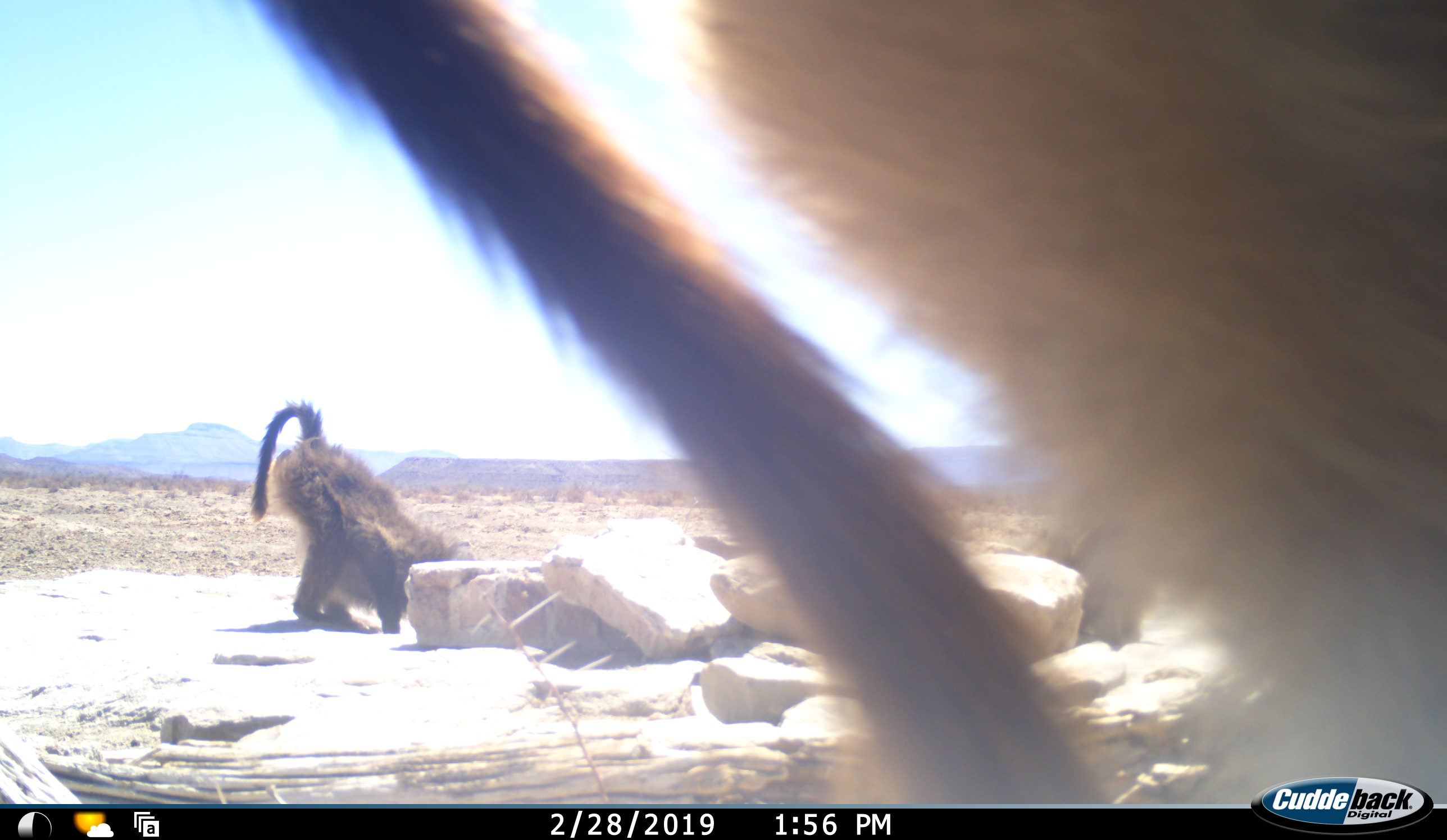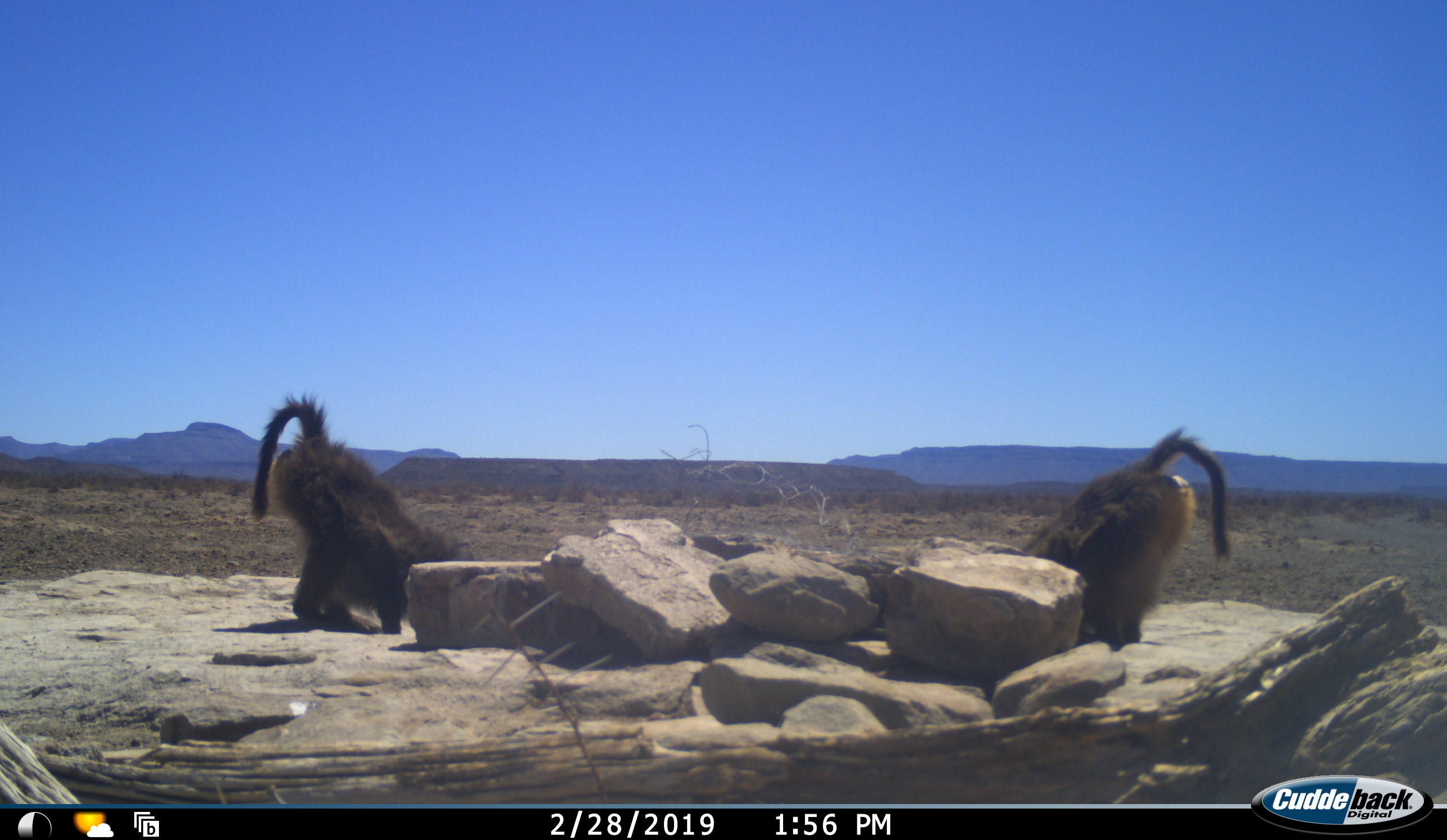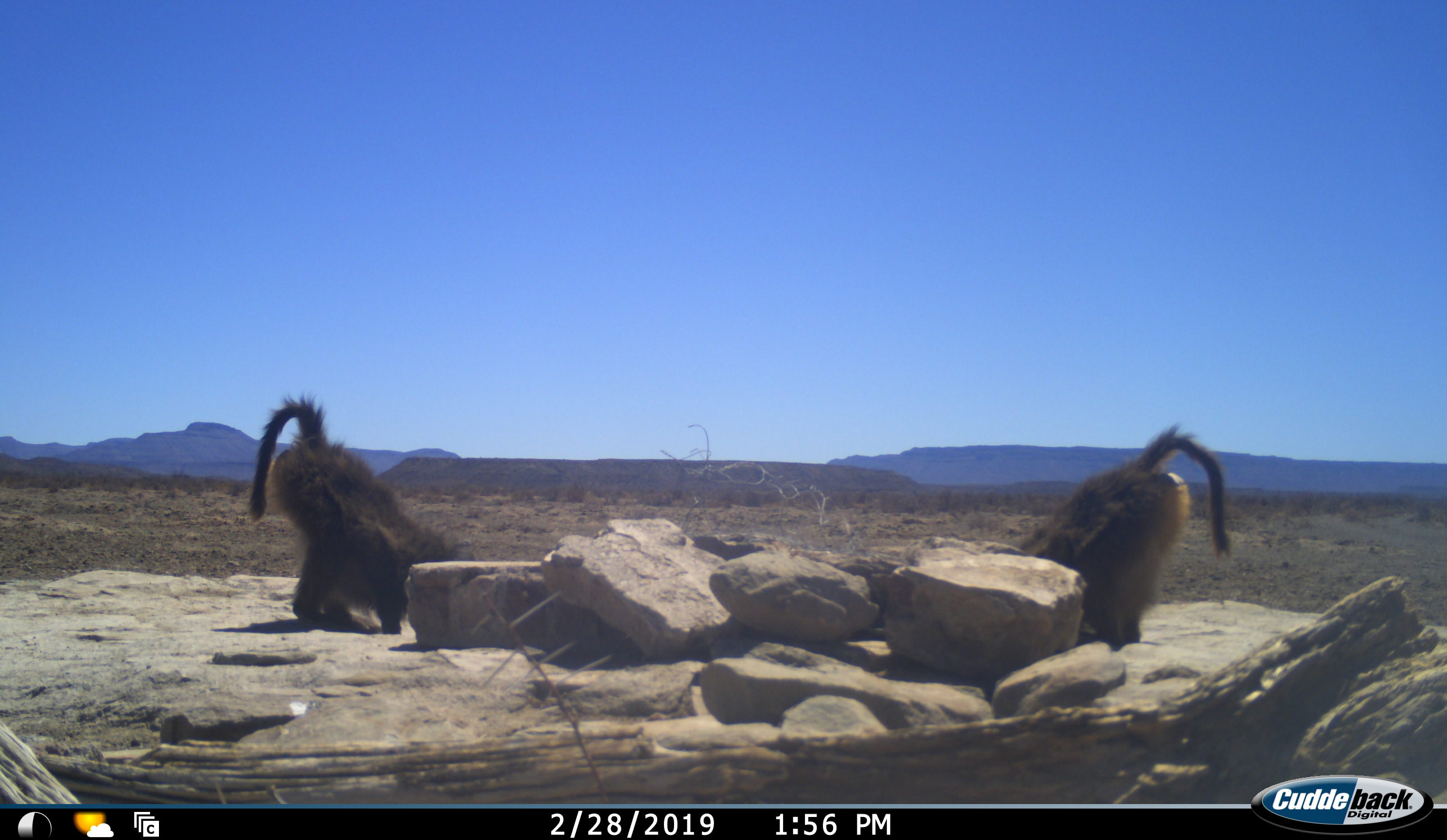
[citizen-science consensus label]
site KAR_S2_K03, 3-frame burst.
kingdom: Animalia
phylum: Chordata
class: Mammalia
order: Primates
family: Cercopithecidae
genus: Papio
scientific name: Papio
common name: baboon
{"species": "baboon (Papio)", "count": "3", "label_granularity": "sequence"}